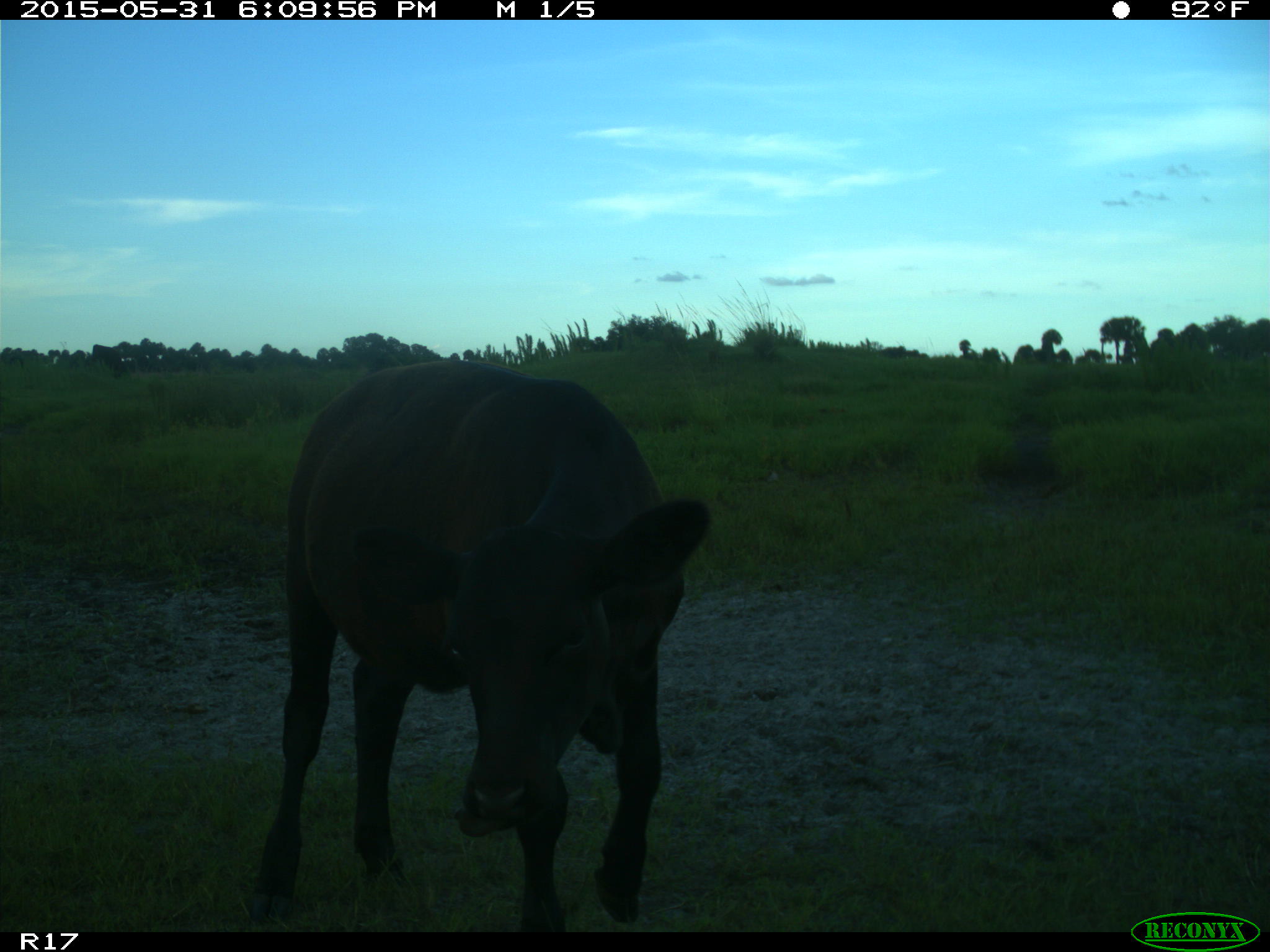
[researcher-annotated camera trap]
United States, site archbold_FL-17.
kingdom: Animalia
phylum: Chordata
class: Mammalia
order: Artiodactyla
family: Bovidae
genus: Bos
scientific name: Bos taurus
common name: domestic cow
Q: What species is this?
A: Bos taurus (domestic cow).